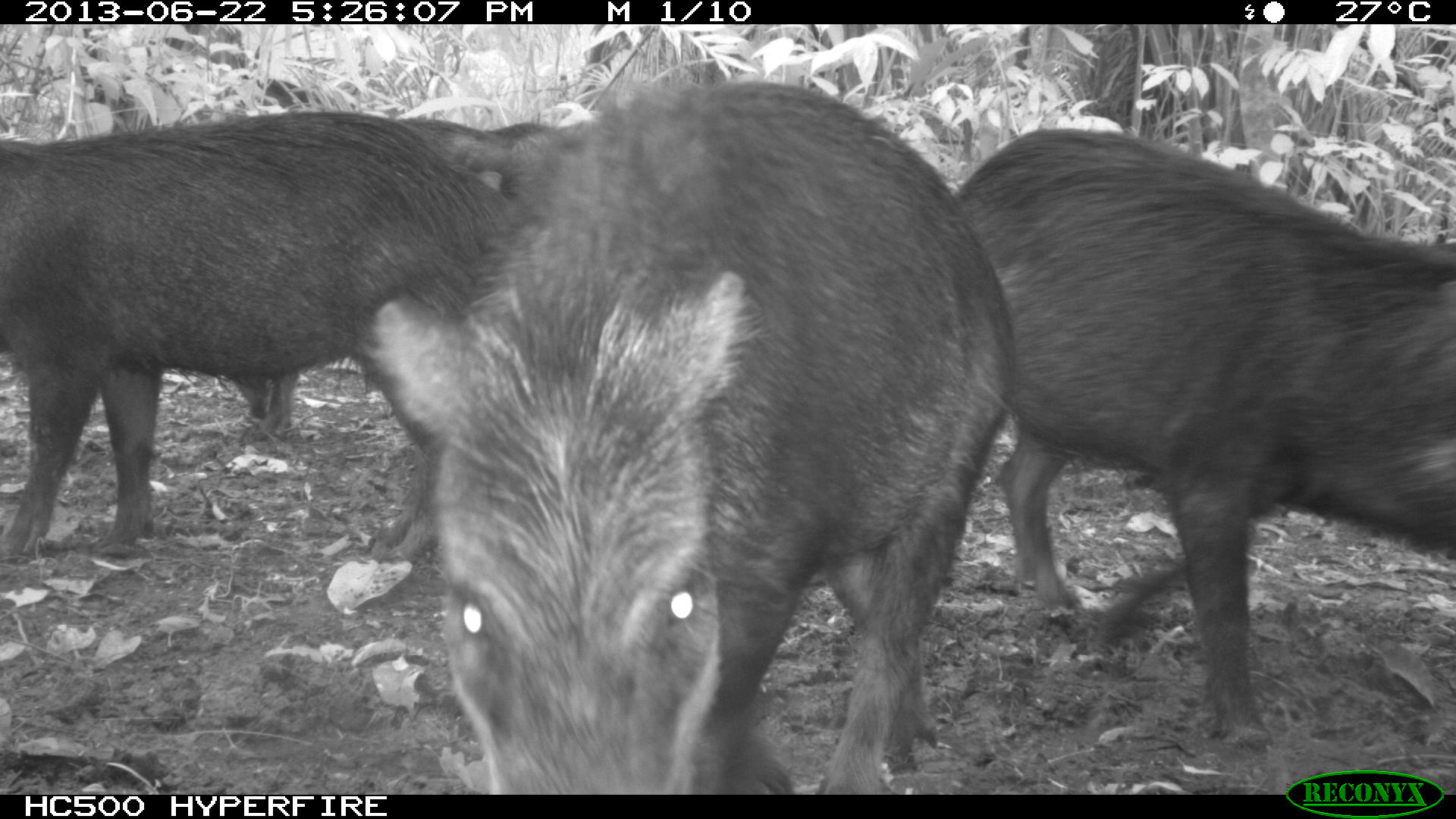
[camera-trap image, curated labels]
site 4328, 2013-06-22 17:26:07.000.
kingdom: Animalia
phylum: Chordata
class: Mammalia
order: Artiodactyla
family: Tayassuidae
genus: Tayassu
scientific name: Tayassu pecari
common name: white-lipped peccary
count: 13